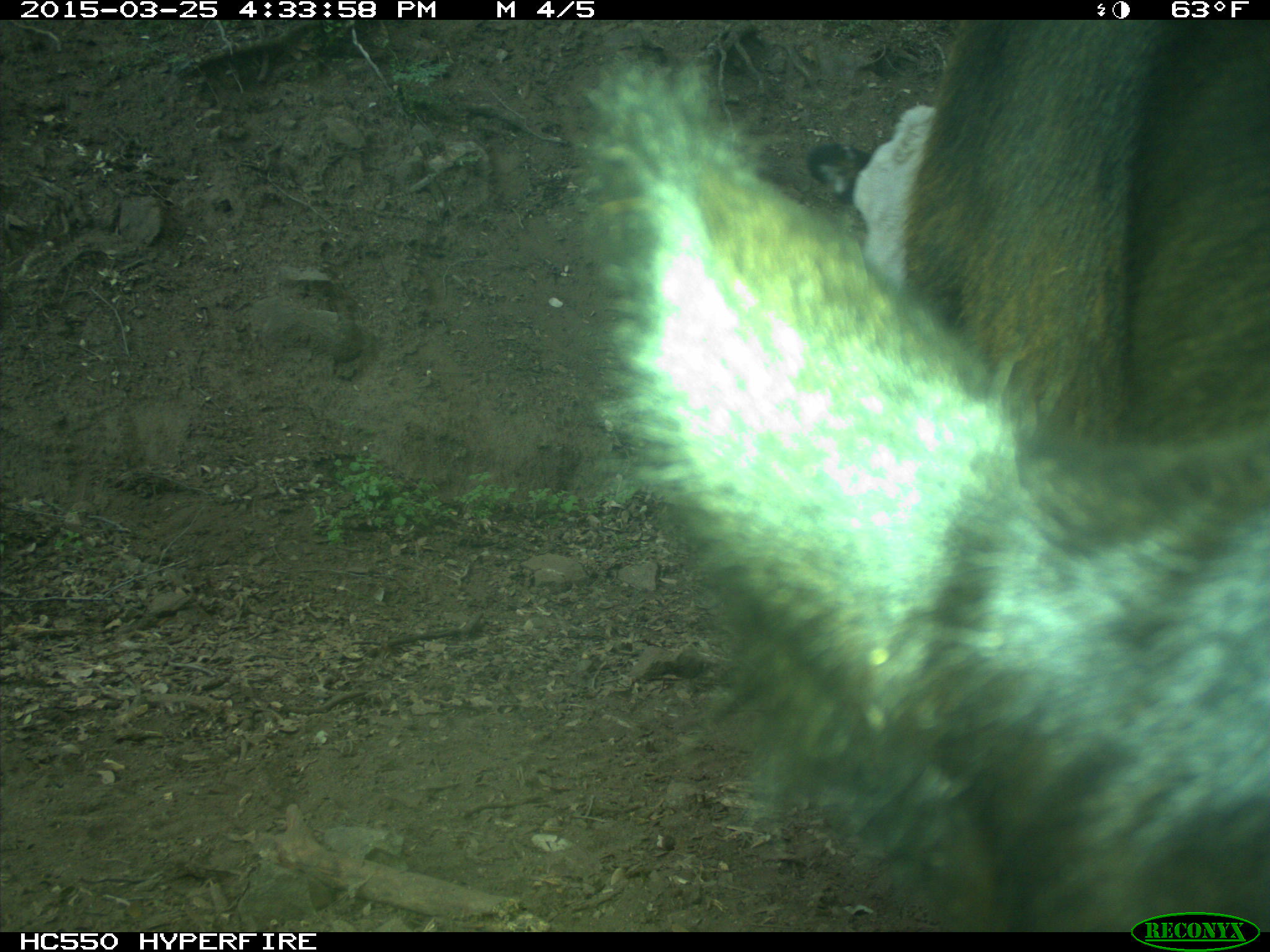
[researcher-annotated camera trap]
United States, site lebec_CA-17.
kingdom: Animalia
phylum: Chordata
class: Mammalia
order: Artiodactyla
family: Bovidae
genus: Bos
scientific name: Bos taurus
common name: domestic cow